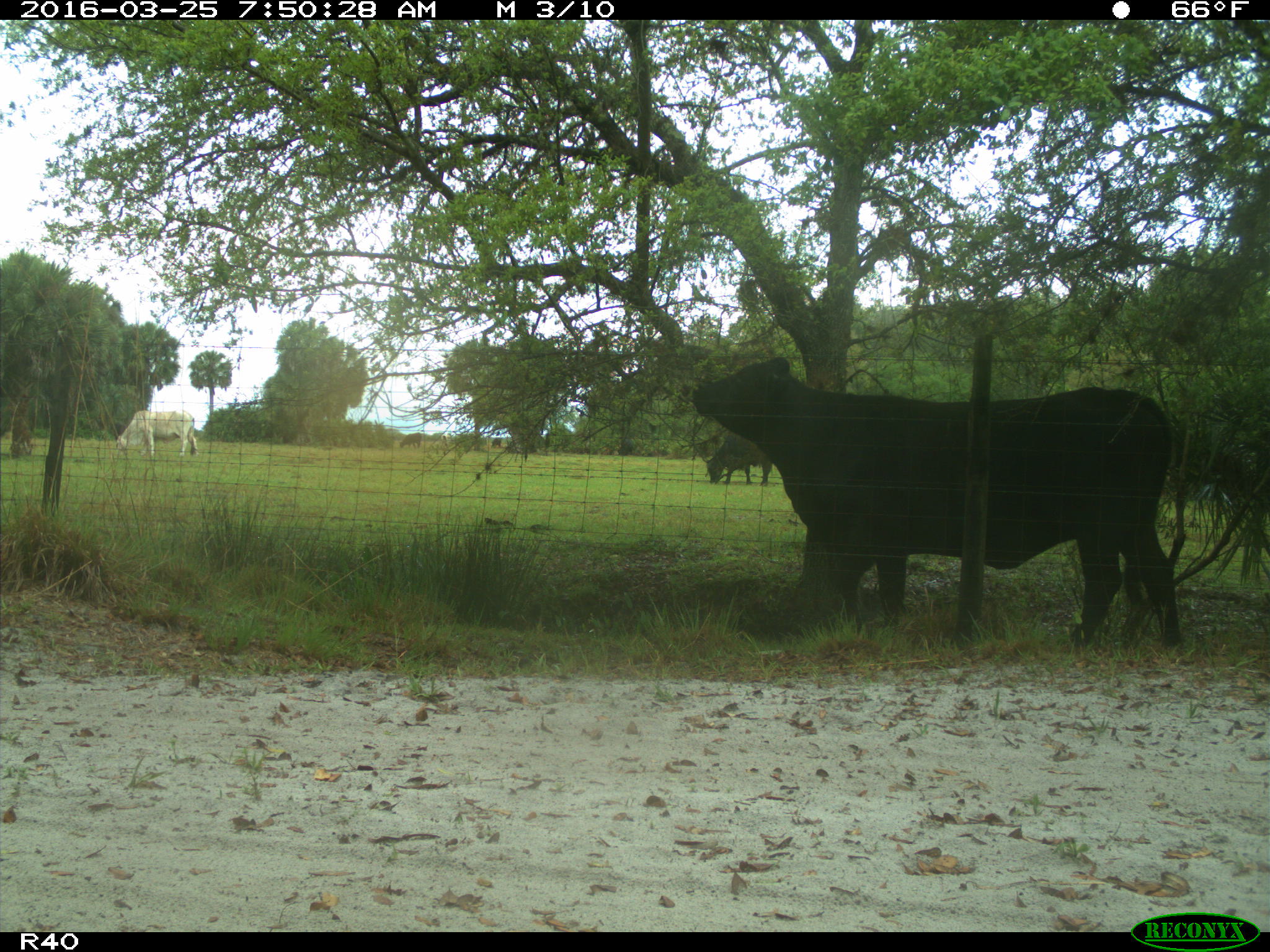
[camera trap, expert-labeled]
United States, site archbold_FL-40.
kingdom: Animalia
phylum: Chordata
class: Mammalia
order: Artiodactyla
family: Bovidae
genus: Bos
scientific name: Bos taurus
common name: domestic cow